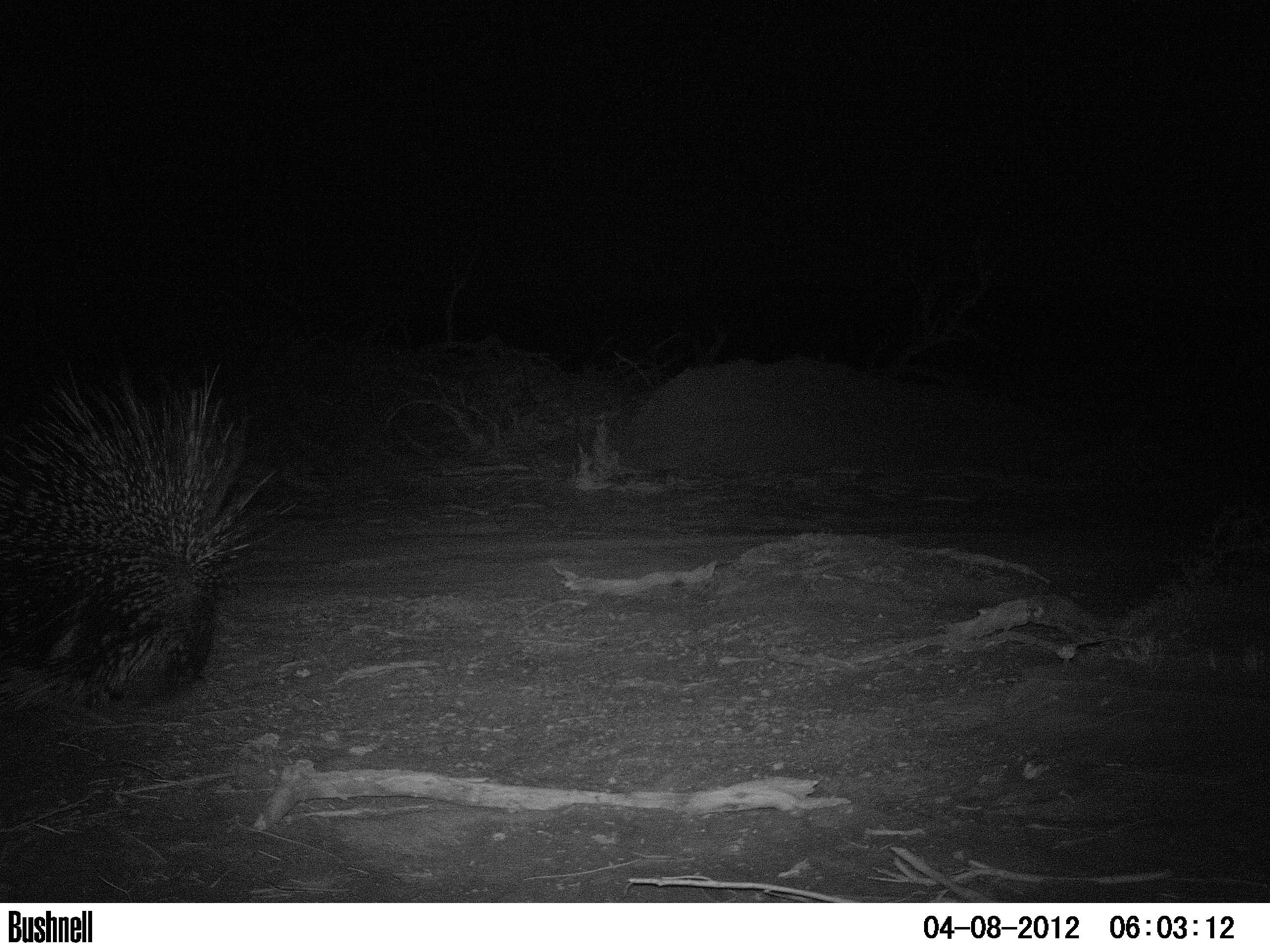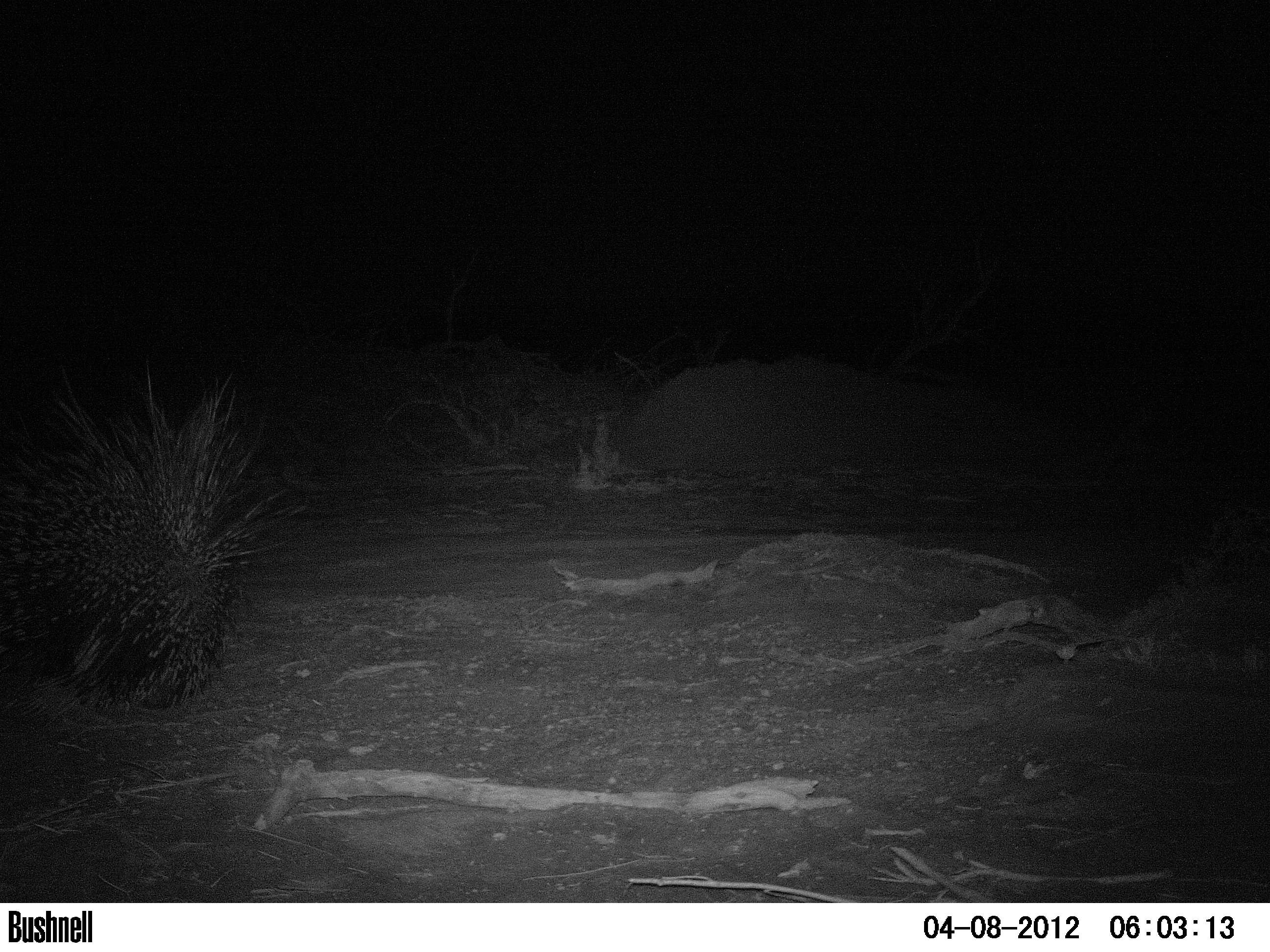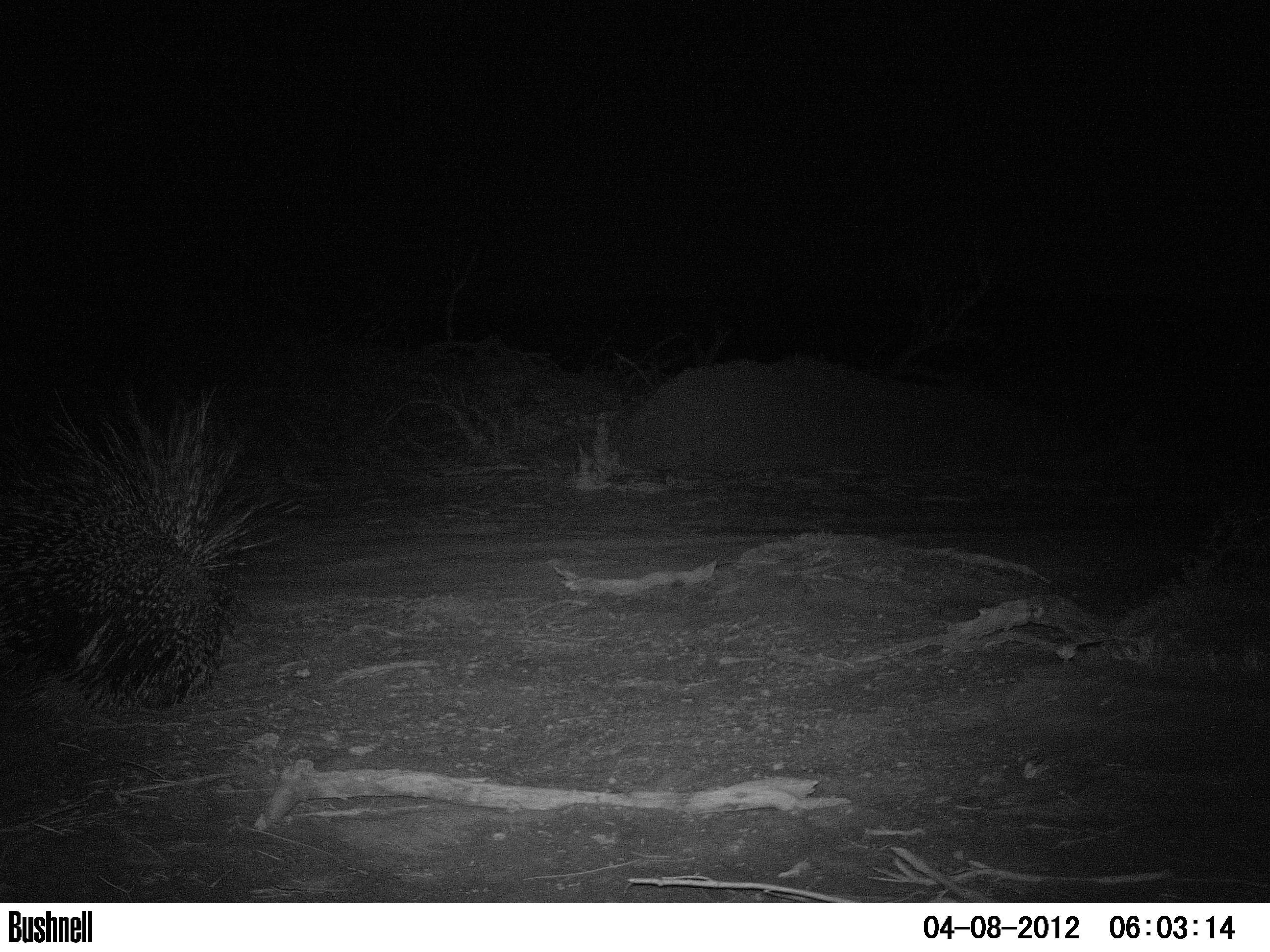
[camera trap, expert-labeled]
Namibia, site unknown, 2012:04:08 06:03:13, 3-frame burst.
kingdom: Animalia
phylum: Chordata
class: Mammalia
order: Rodentia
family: Hystricidae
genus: Hystrix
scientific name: Hystrix africaeaustralis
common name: cape porcupine